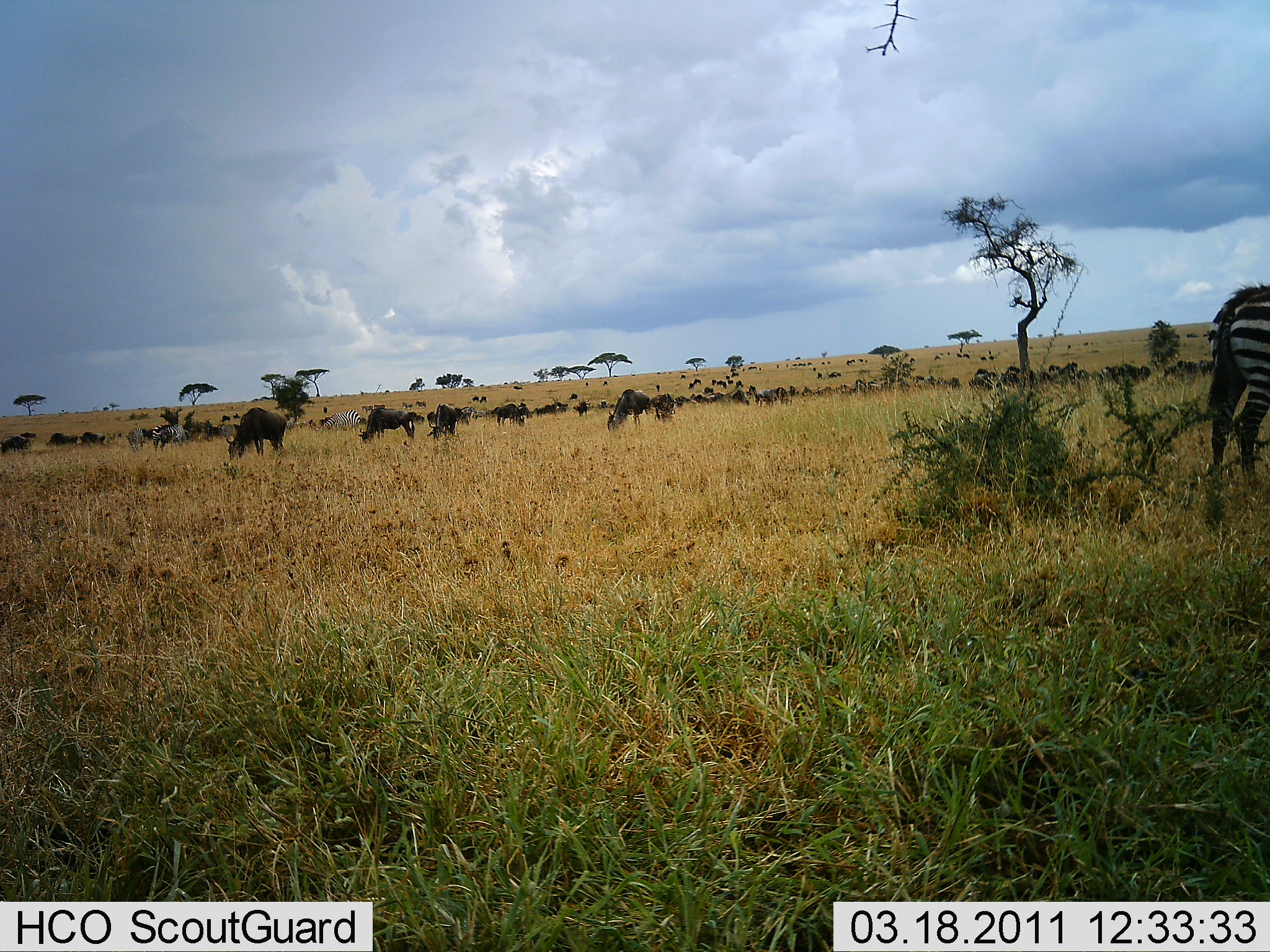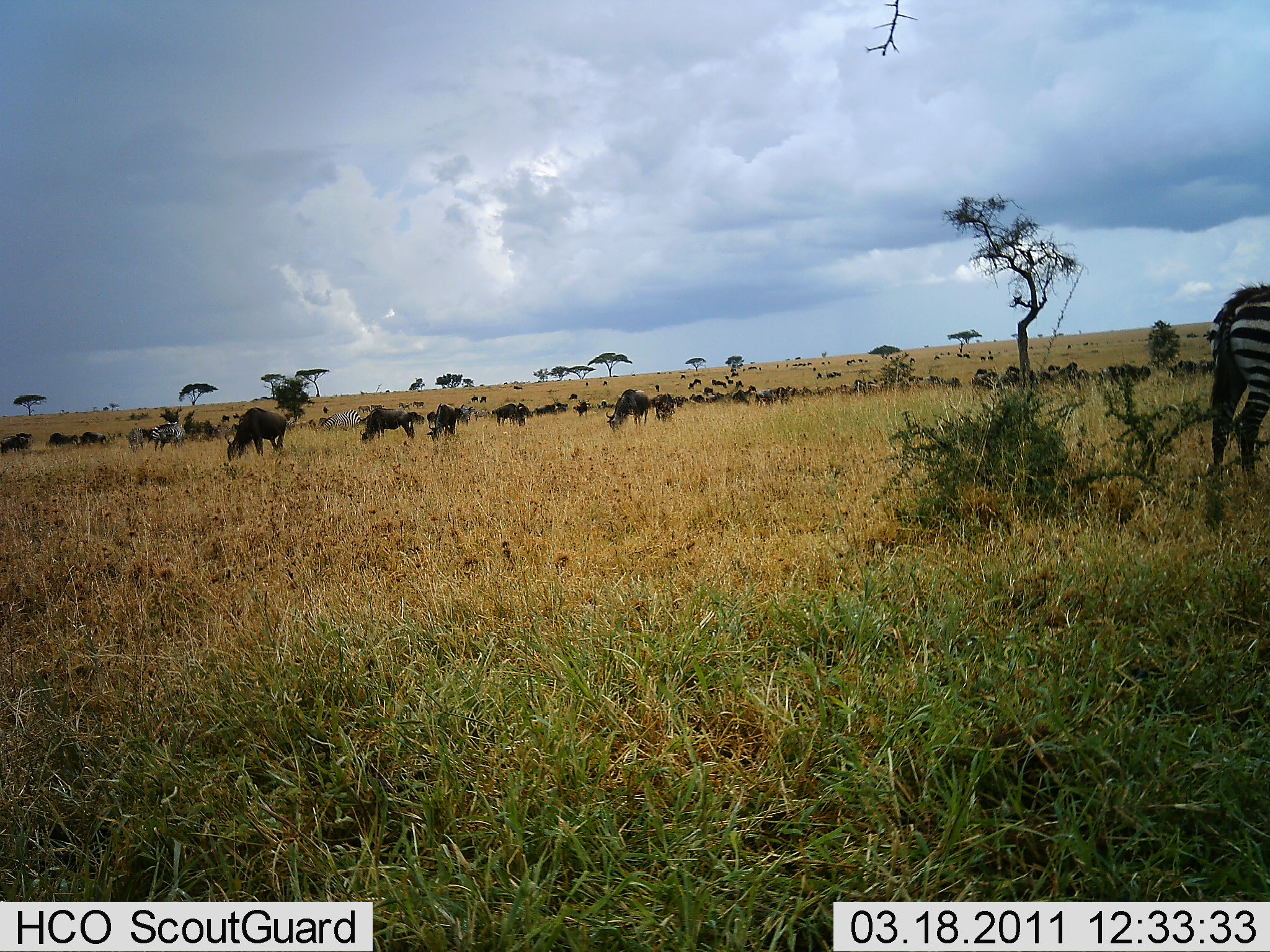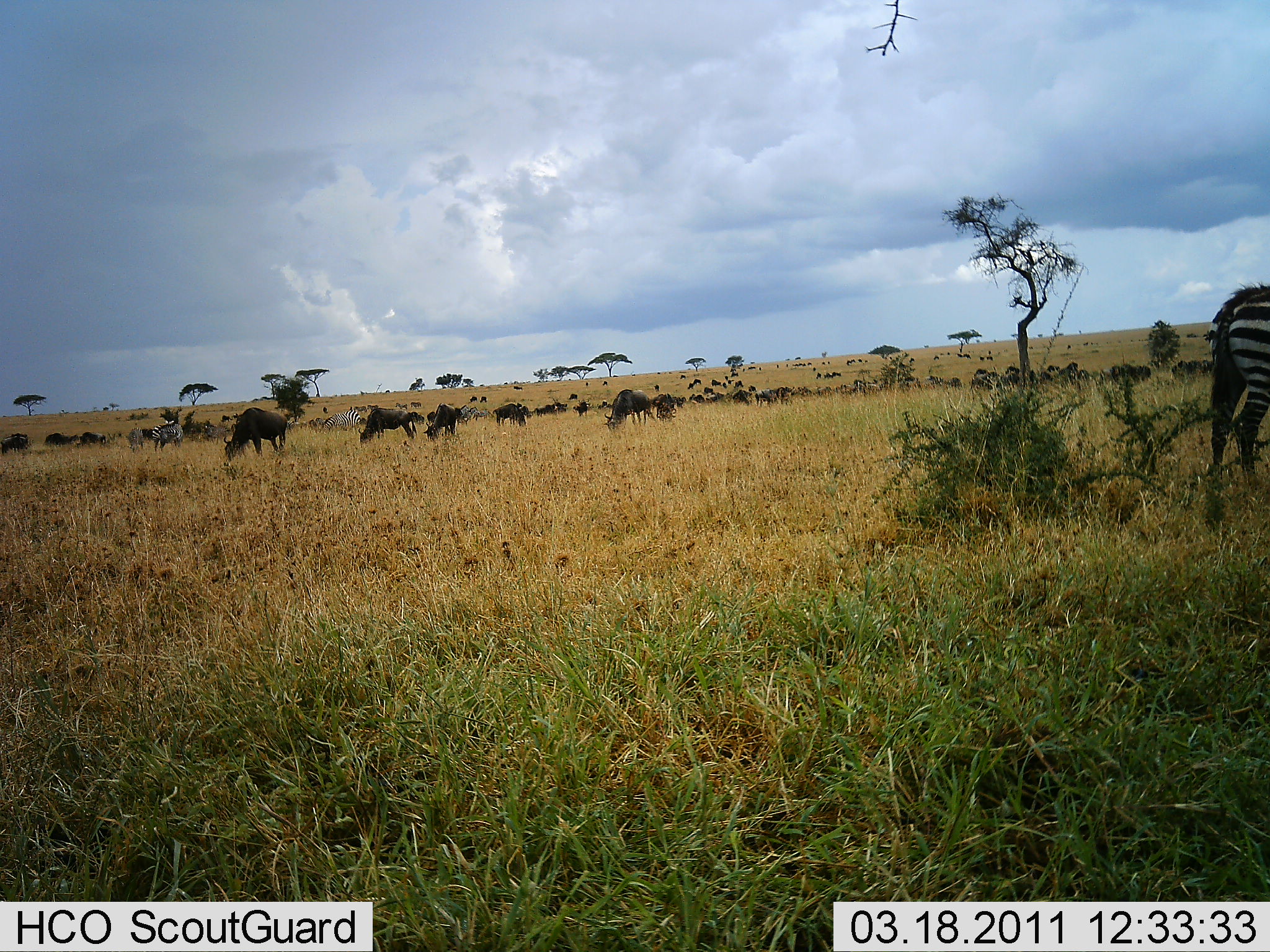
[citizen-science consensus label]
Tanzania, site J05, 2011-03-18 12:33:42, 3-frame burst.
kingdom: Animalia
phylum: Chordata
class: Mammalia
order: Artiodactyla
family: Bovidae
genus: Connochaetes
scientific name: Connochaetes taurinus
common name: blue wildebeest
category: wildebeest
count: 11-50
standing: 45%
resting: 0%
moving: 0%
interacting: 0%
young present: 0%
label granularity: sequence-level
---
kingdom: Animalia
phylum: Chordata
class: Mammalia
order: Perissodactyla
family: Equidae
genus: Equus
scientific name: Equus quagga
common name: plains zebra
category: zebra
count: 3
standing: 80%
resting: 0%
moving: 10%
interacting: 0%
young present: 0%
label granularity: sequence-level